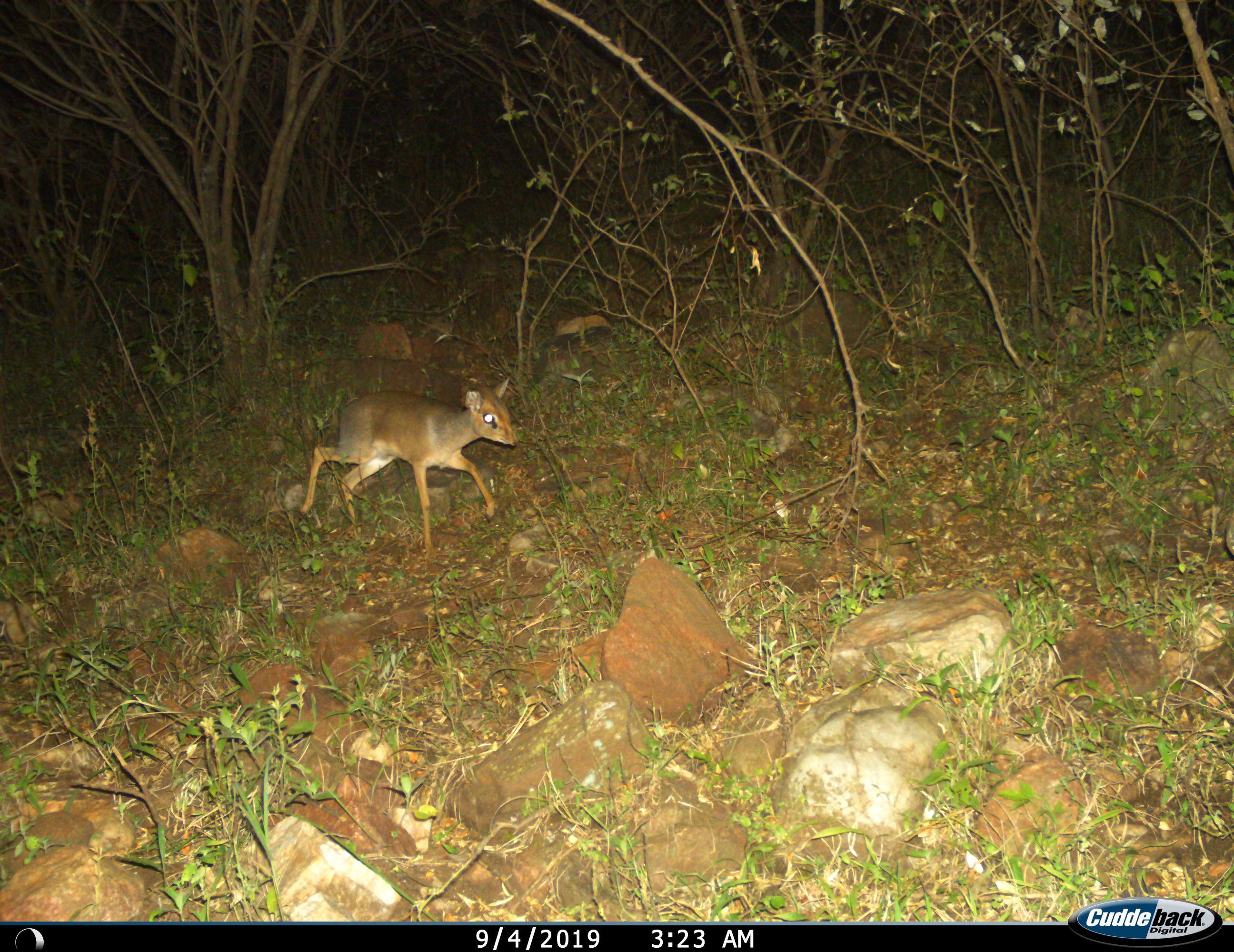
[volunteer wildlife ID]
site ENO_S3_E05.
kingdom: Animalia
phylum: Chordata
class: Mammalia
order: Artiodactyla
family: Bovidae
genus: Madoqua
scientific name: Madoqua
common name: dik-dik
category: dikdik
Dikdik (dik-dik) (Madoqua), count 1. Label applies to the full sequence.